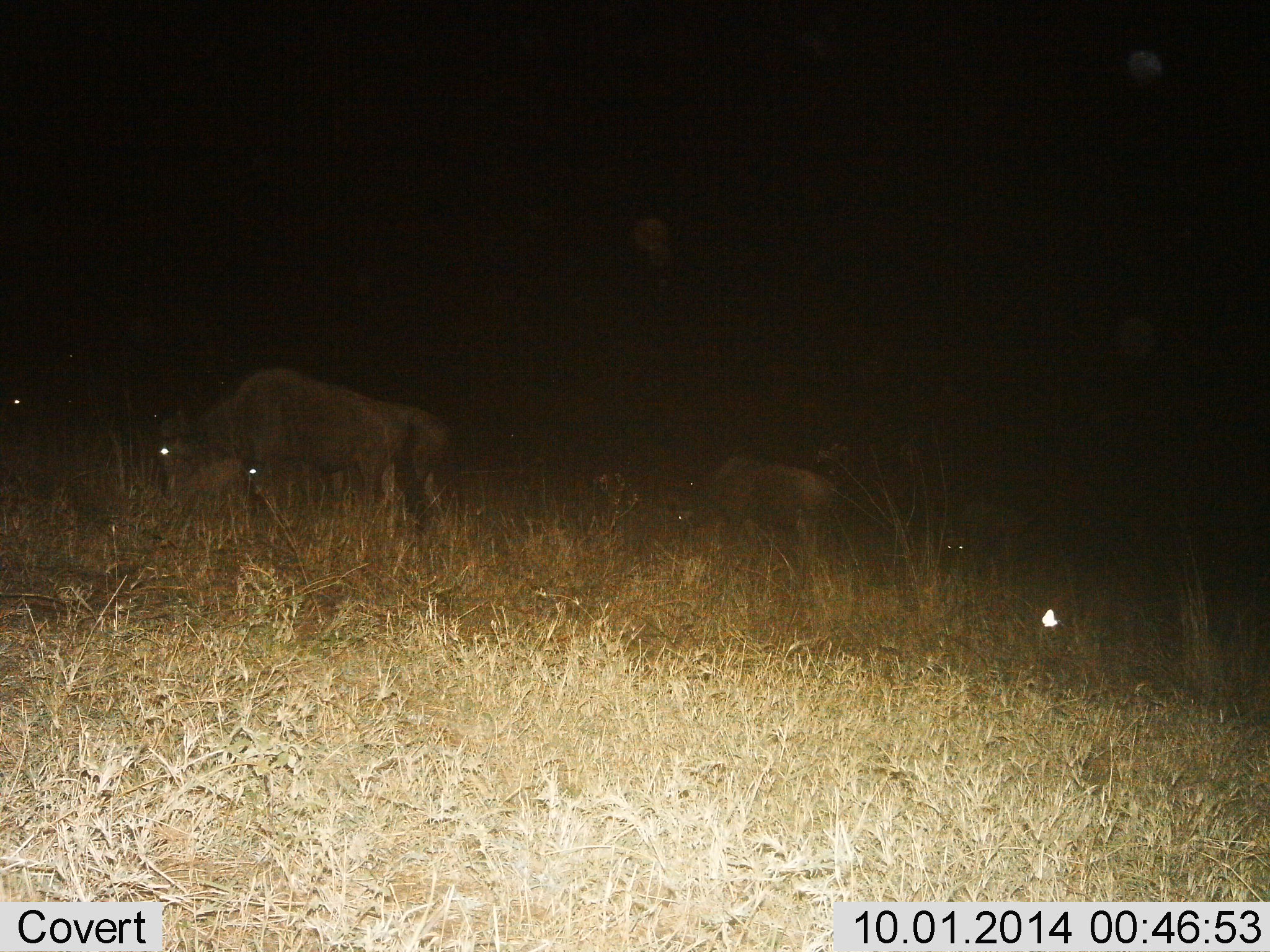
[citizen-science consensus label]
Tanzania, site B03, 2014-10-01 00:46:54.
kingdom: Animalia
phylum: Chordata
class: Mammalia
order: Artiodactyla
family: Bovidae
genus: Connochaetes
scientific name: Connochaetes taurinus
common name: blue wildebeest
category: wildebeest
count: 4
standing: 60%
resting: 10%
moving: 20%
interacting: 0%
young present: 0%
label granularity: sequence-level